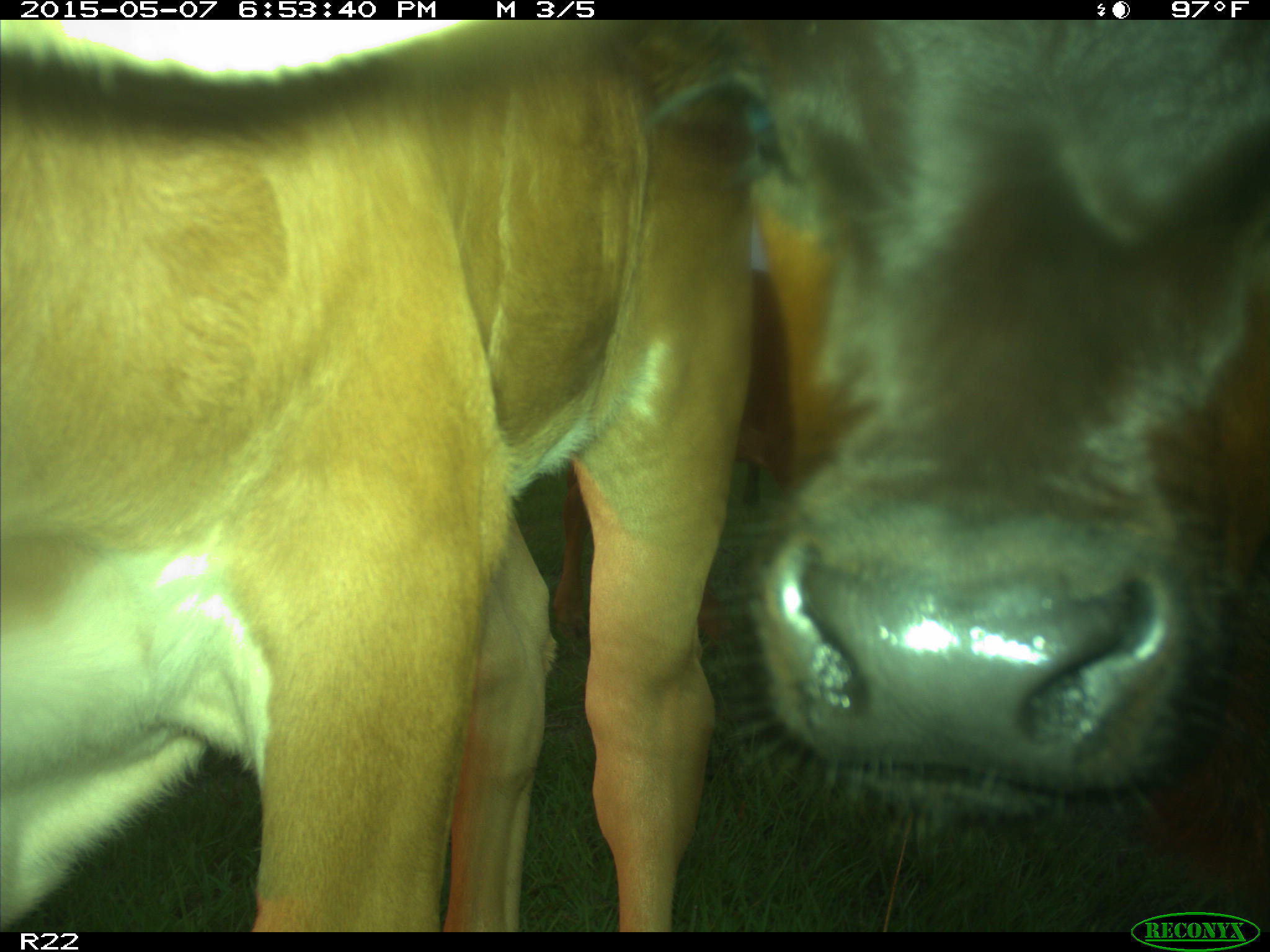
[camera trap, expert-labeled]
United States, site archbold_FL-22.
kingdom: Animalia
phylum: Chordata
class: Mammalia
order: Artiodactyla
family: Bovidae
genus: Bos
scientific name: Bos taurus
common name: domestic cow